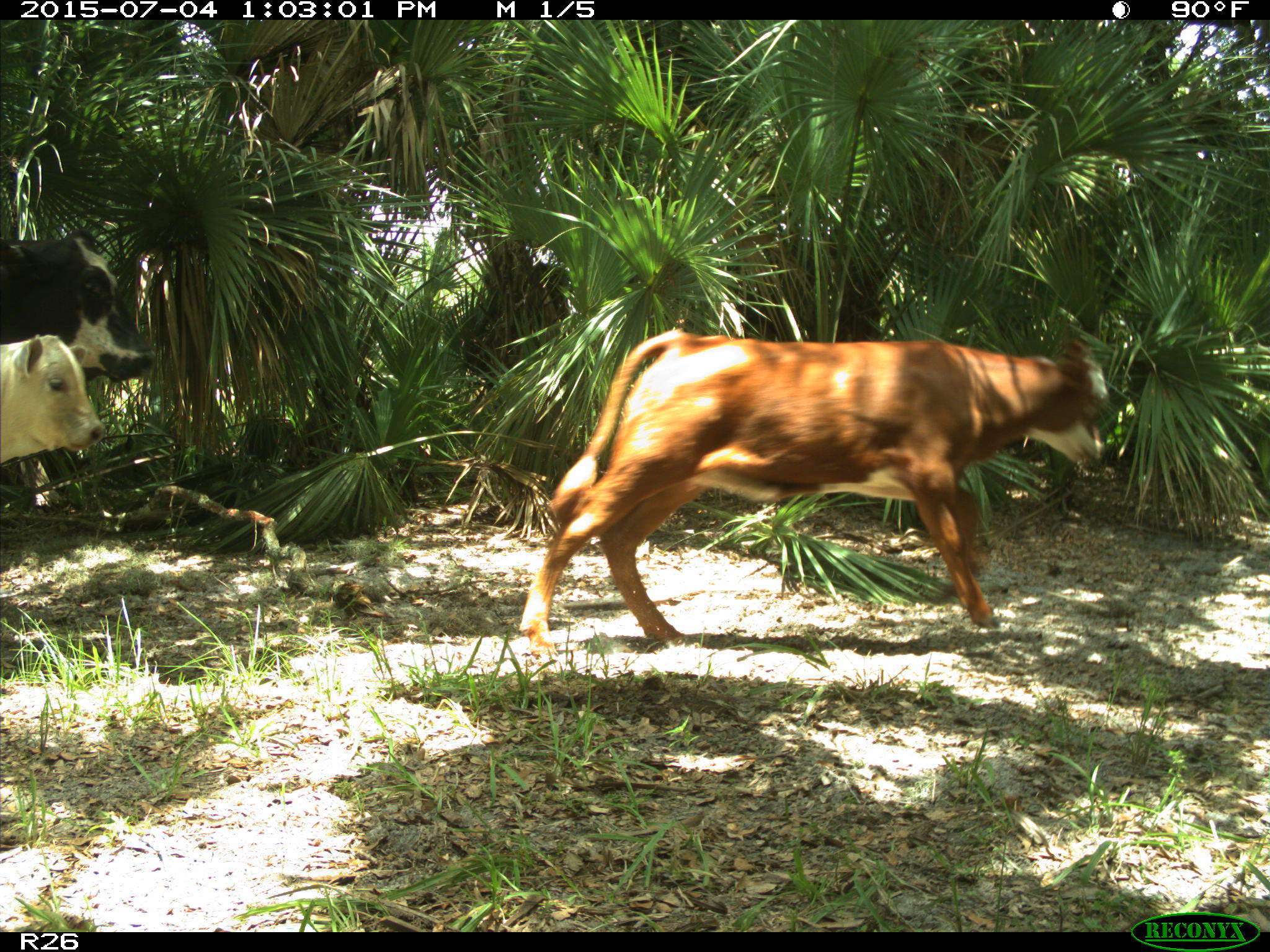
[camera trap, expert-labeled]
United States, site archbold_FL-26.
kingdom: Animalia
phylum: Chordata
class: Mammalia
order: Artiodactyla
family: Bovidae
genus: Bos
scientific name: Bos taurus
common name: domestic cow